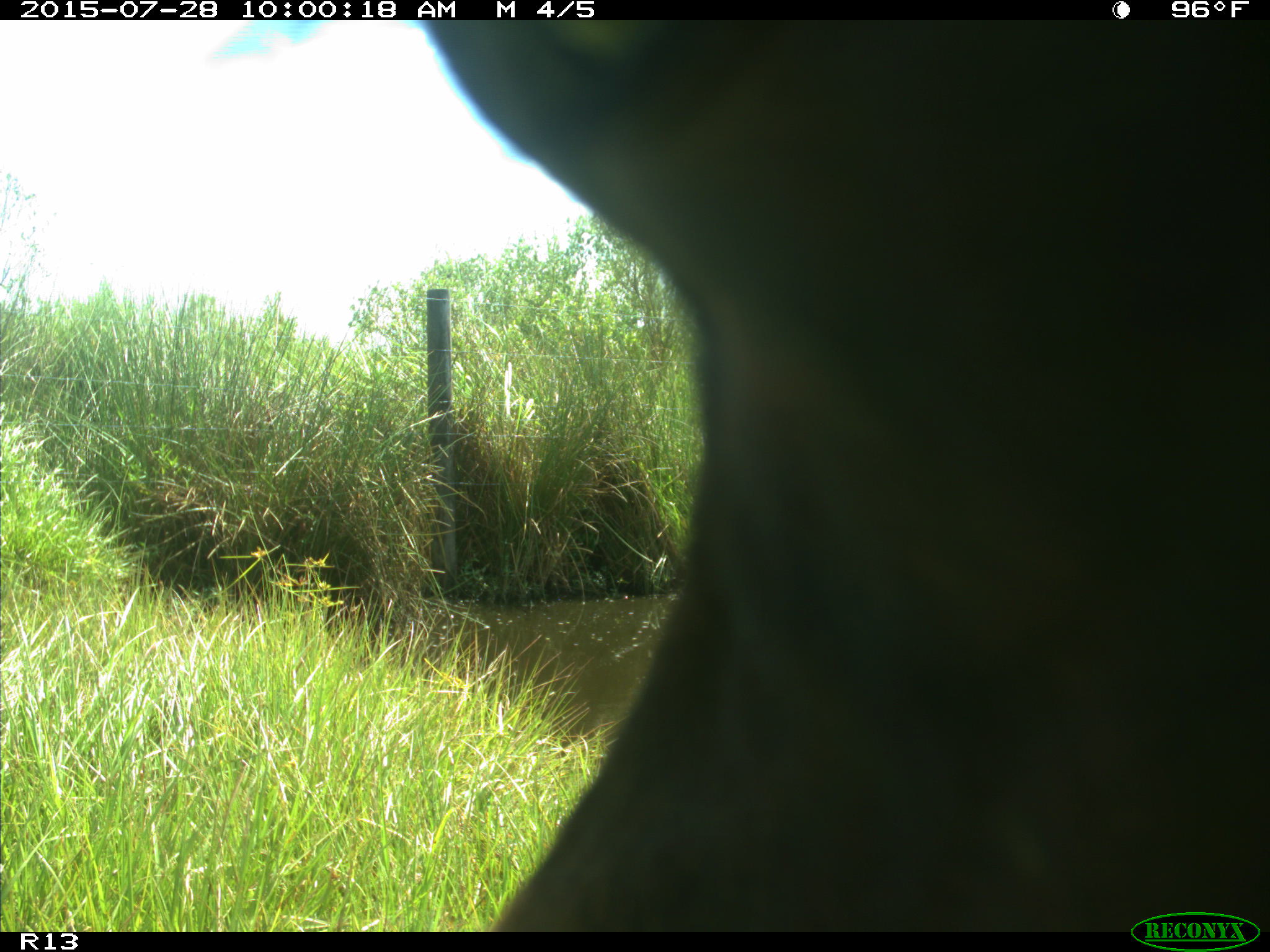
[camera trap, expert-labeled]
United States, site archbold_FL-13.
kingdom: Animalia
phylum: Chordata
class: Mammalia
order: Artiodactyla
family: Bovidae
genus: Bos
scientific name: Bos taurus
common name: domestic cow